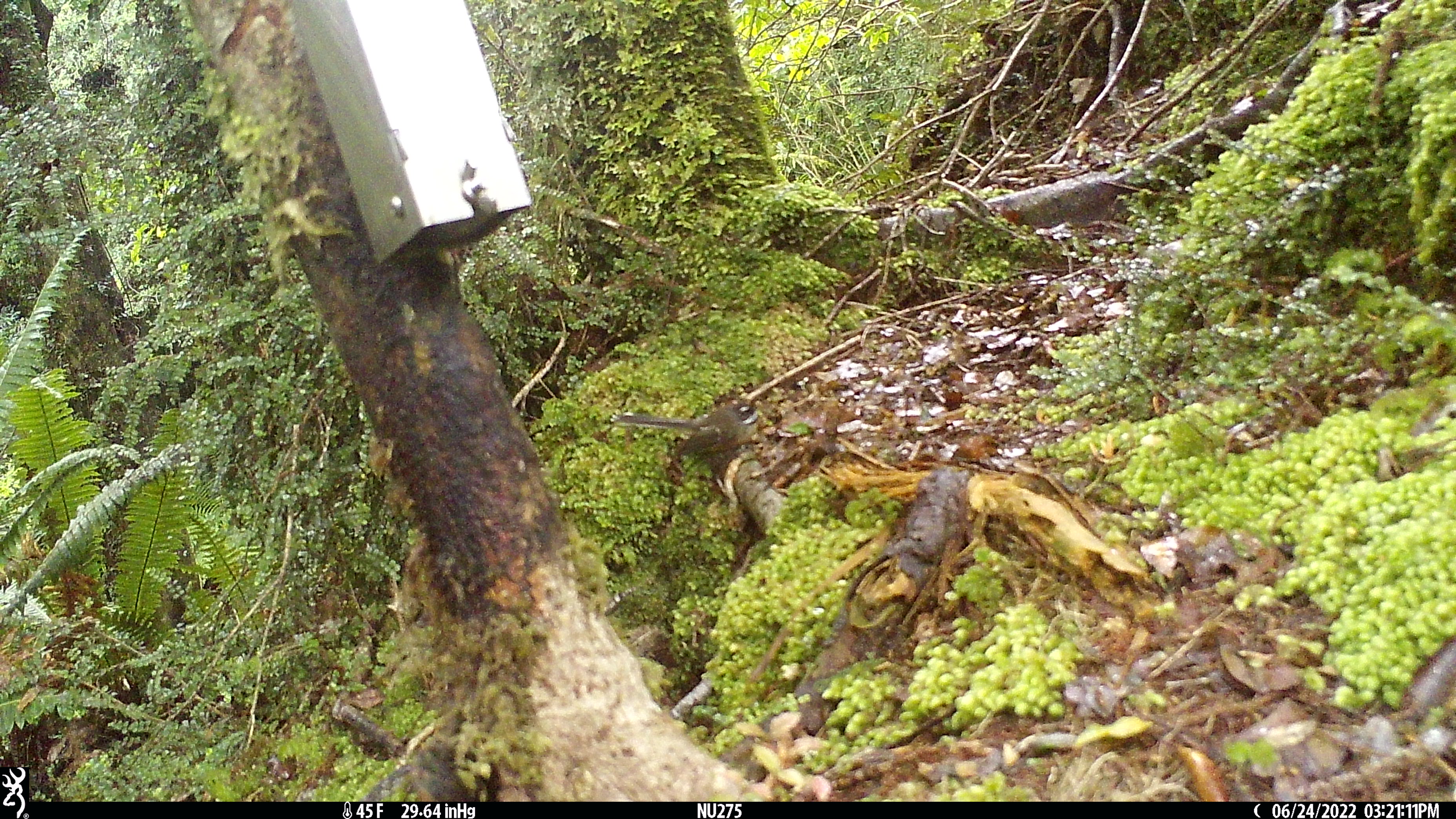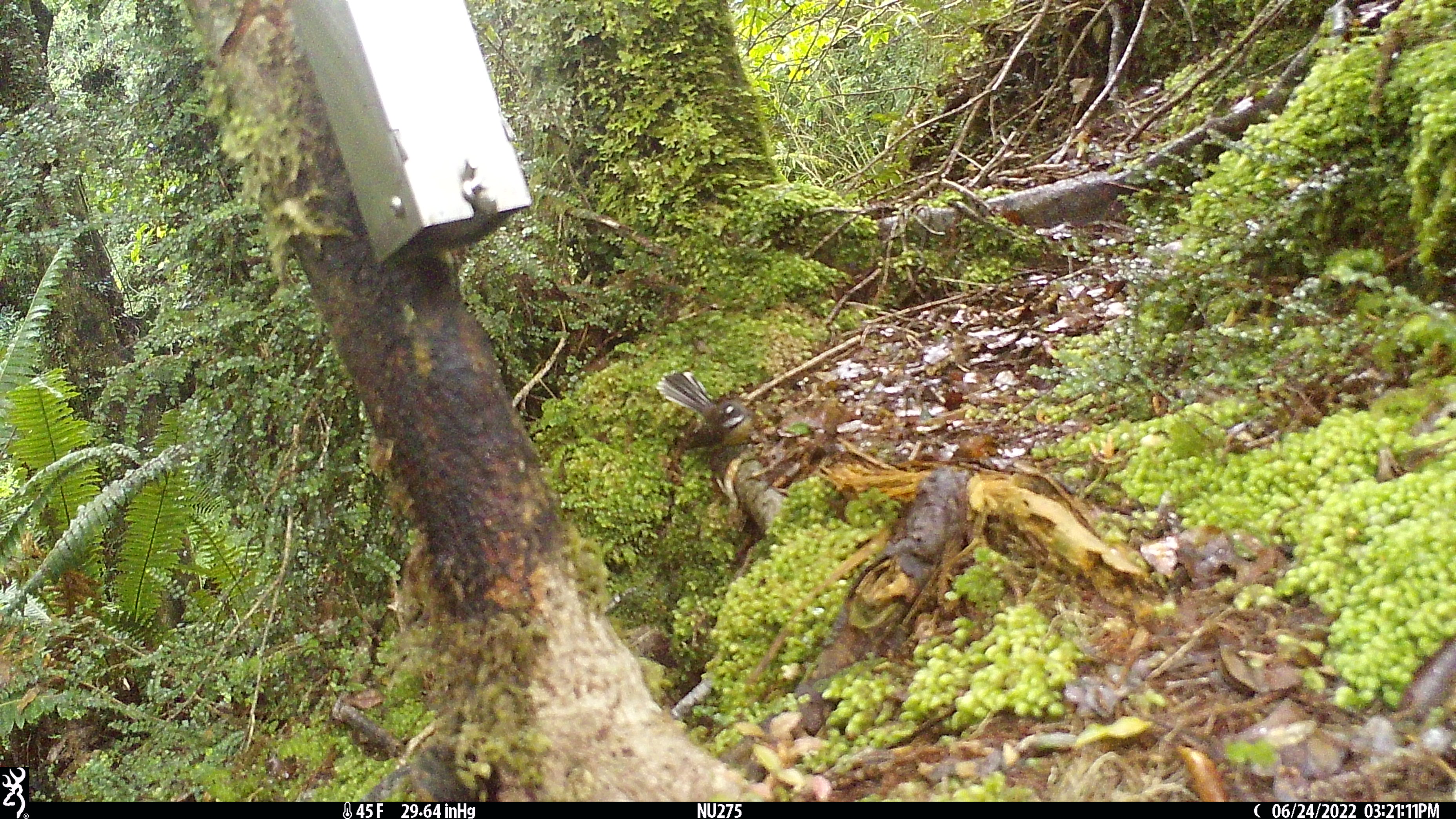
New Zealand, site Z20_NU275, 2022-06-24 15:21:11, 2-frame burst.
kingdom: Animalia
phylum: Chordata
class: Aves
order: Passeriformes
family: Rhipiduridae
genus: Rhipidura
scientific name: Rhipidura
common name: fantails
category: fantail